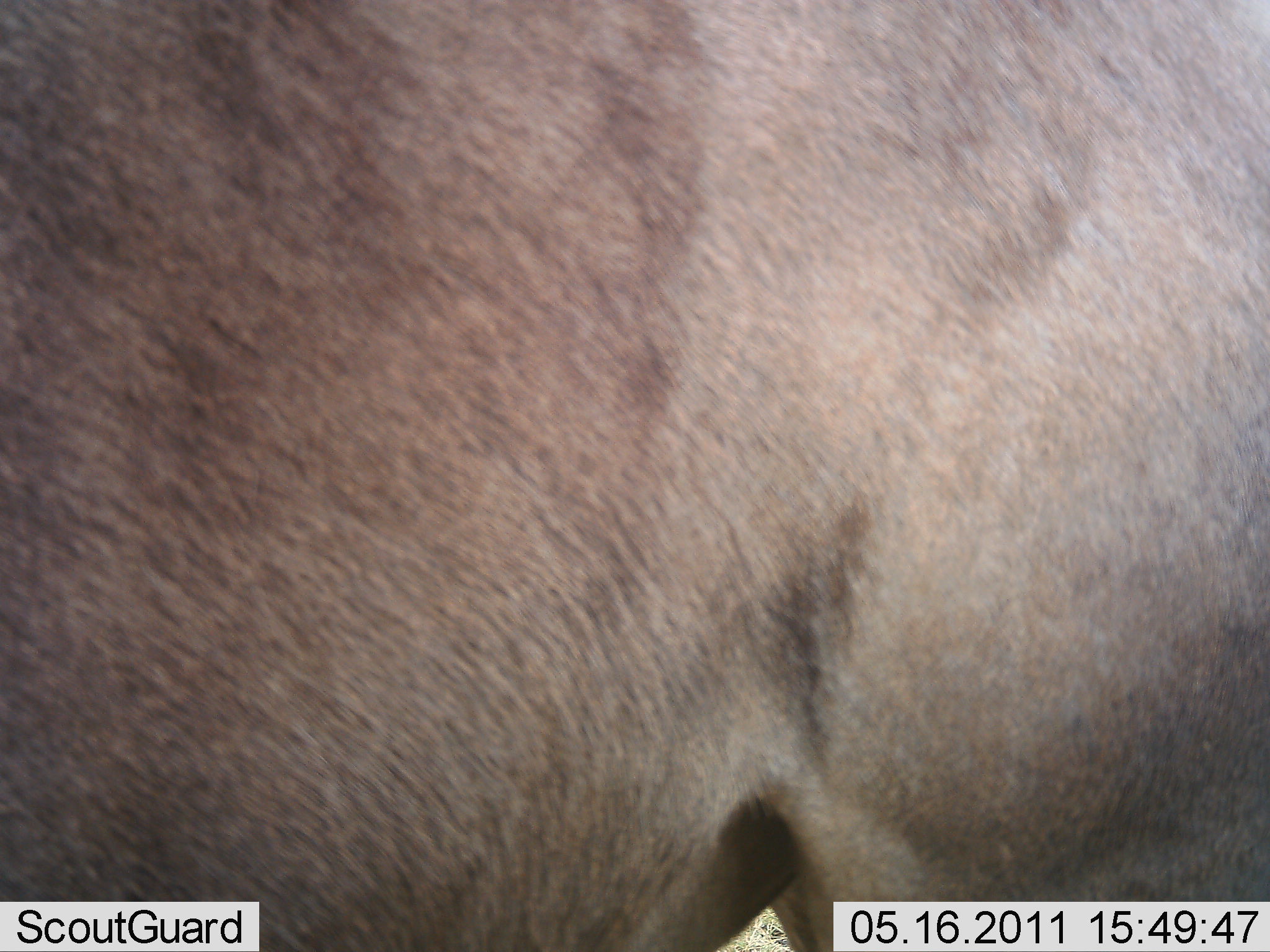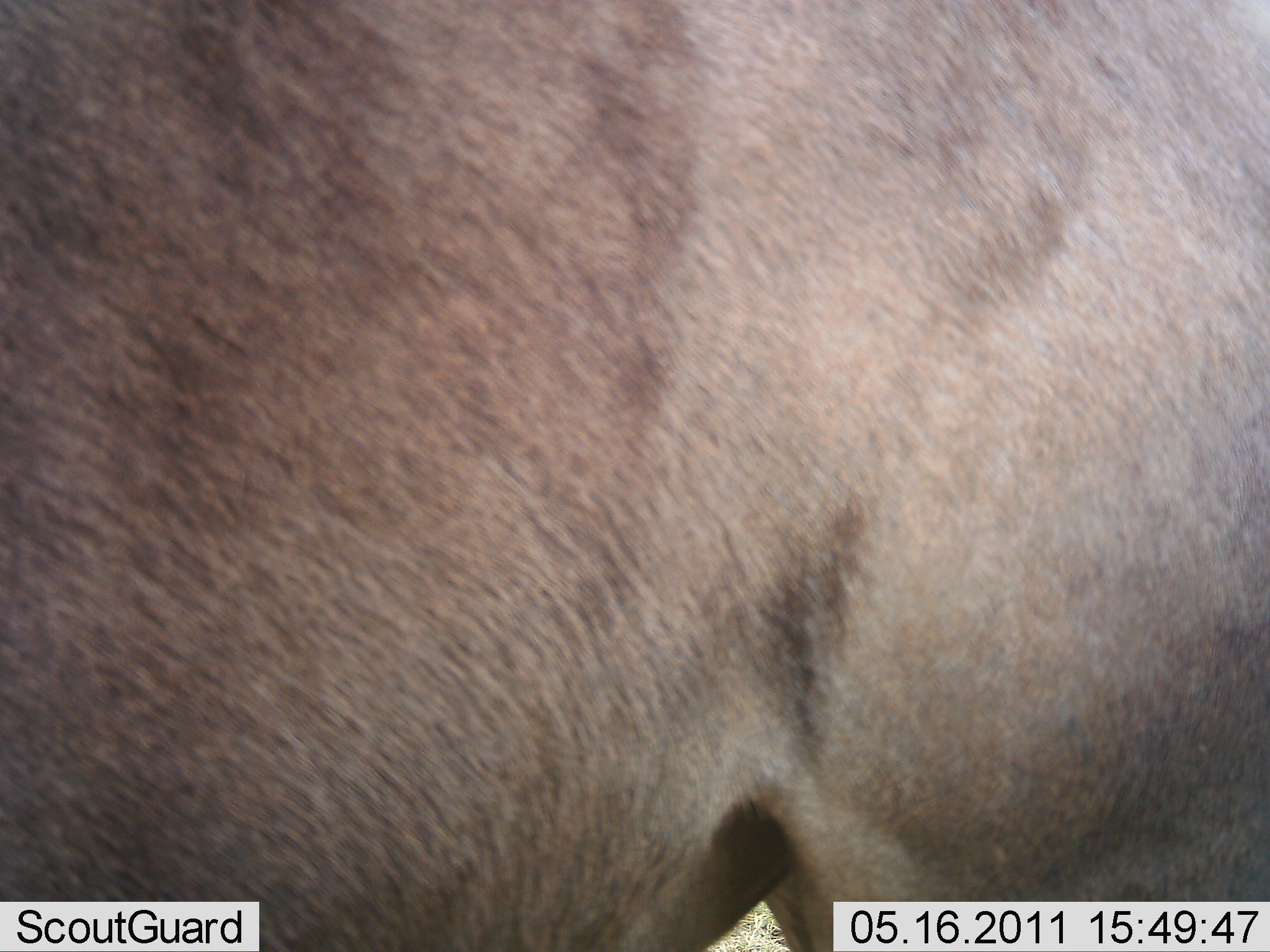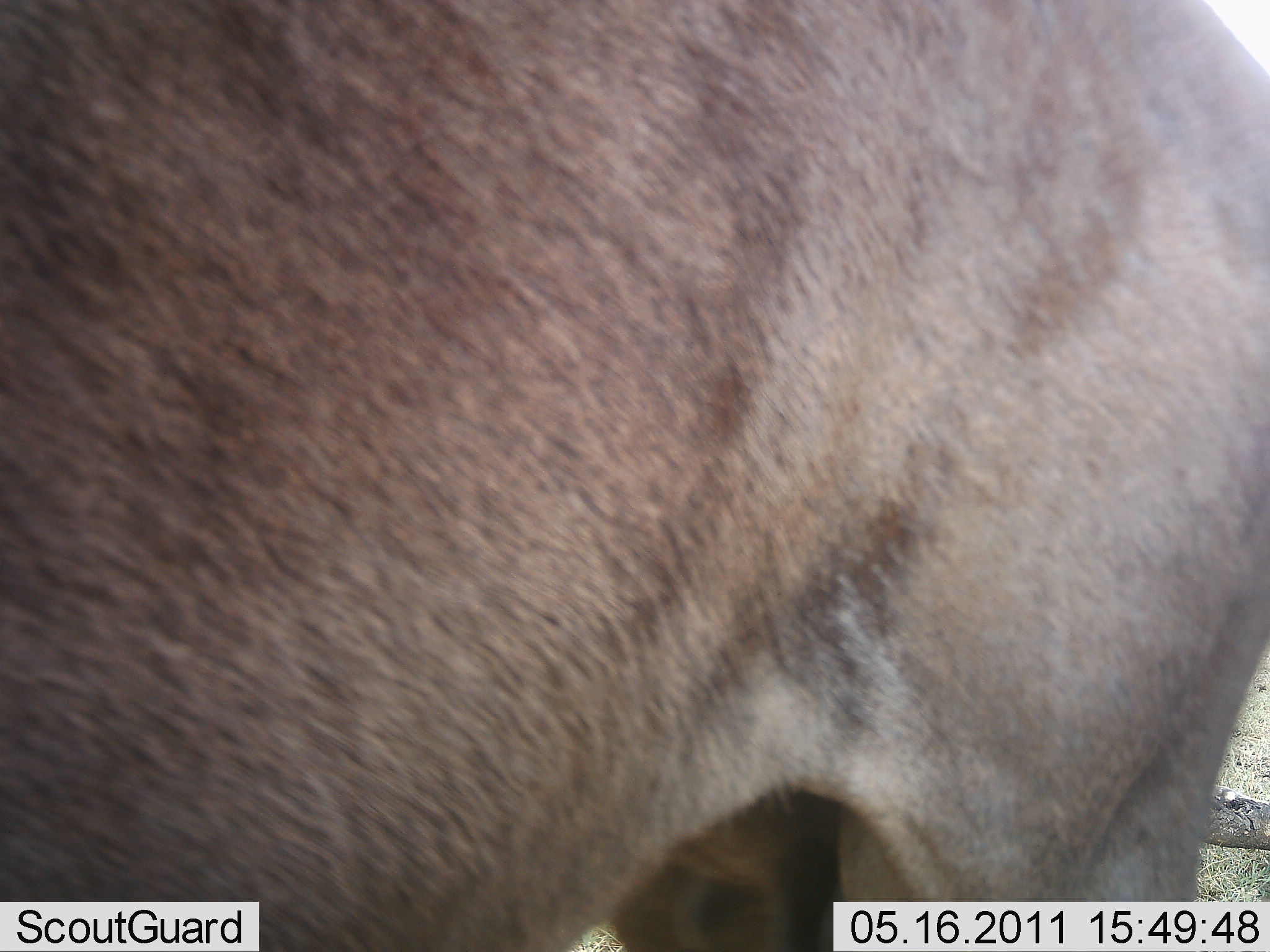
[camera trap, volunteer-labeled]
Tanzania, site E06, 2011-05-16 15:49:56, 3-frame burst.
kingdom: Animalia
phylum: Chordata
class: Mammalia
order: Artiodactyla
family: Bovidae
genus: Connochaetes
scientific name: Connochaetes taurinus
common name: blue wildebeest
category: wildebeest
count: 1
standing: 90%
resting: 10%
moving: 0%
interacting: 0%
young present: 0%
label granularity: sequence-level